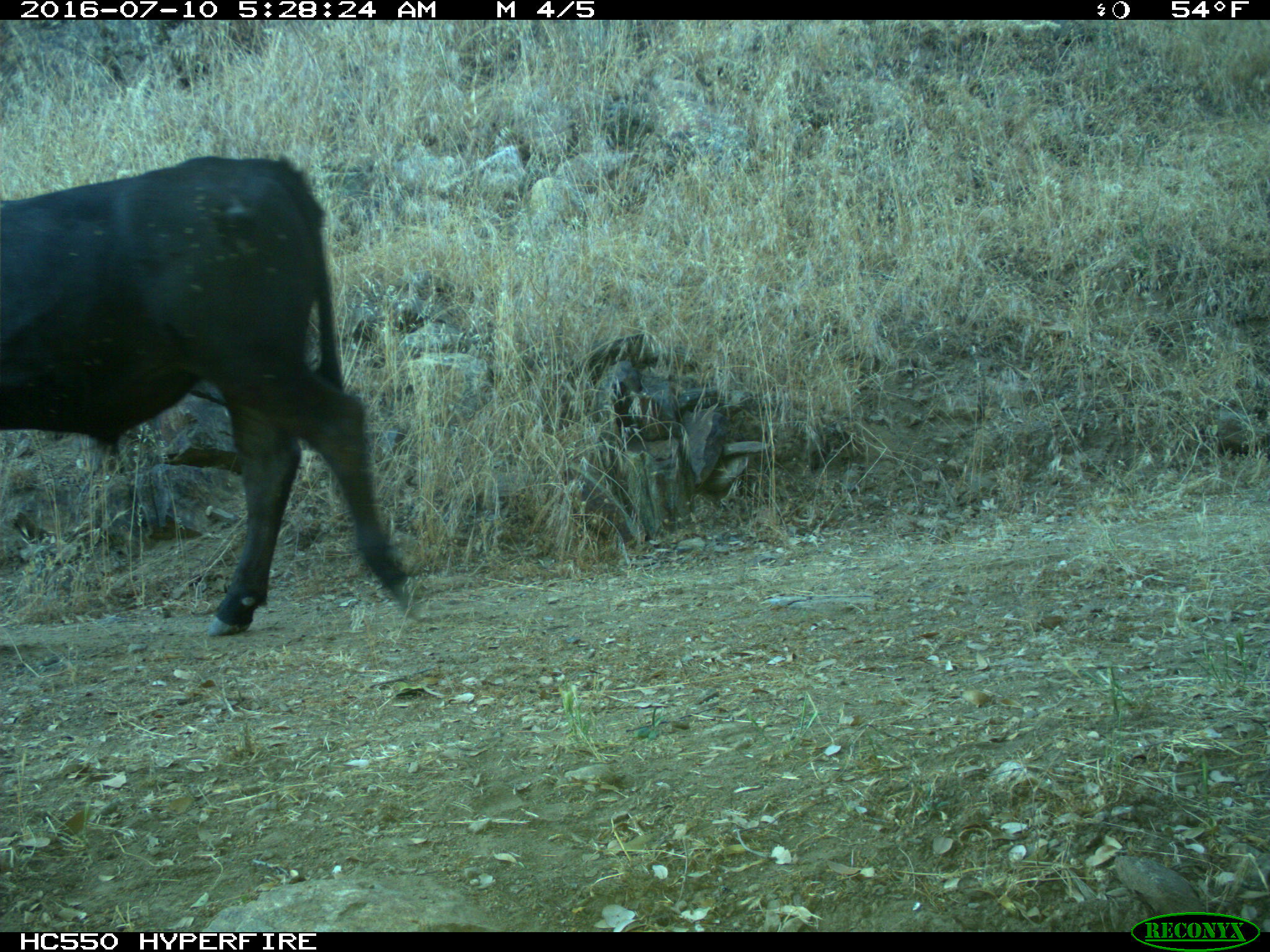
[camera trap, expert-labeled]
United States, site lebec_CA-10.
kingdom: Animalia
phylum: Chordata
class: Mammalia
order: Artiodactyla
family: Bovidae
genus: Bos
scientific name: Bos taurus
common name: domestic cow